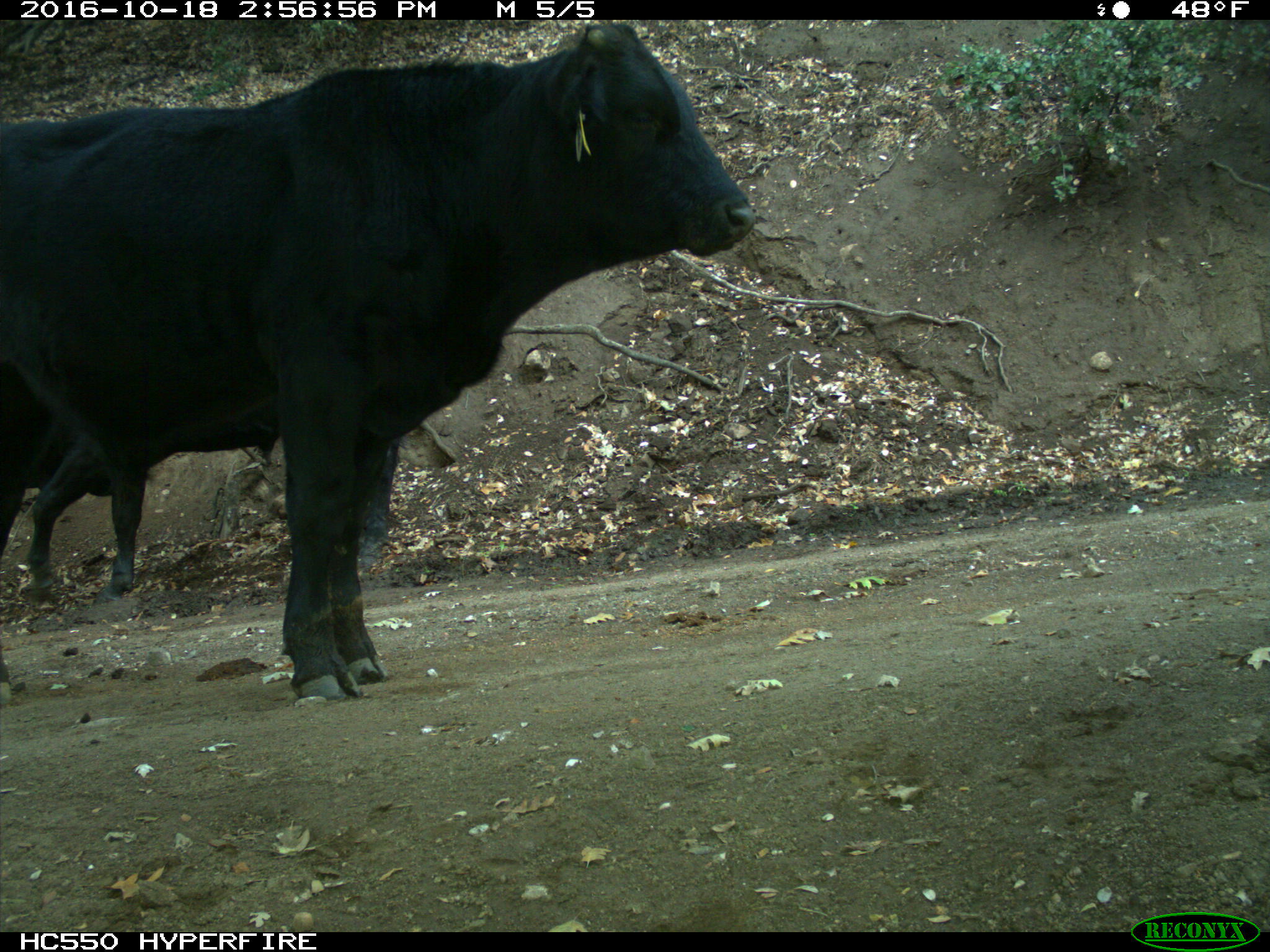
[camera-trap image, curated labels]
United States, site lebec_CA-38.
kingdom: Animalia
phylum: Chordata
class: Mammalia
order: Artiodactyla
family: Bovidae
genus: Bos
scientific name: Bos taurus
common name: domestic cow